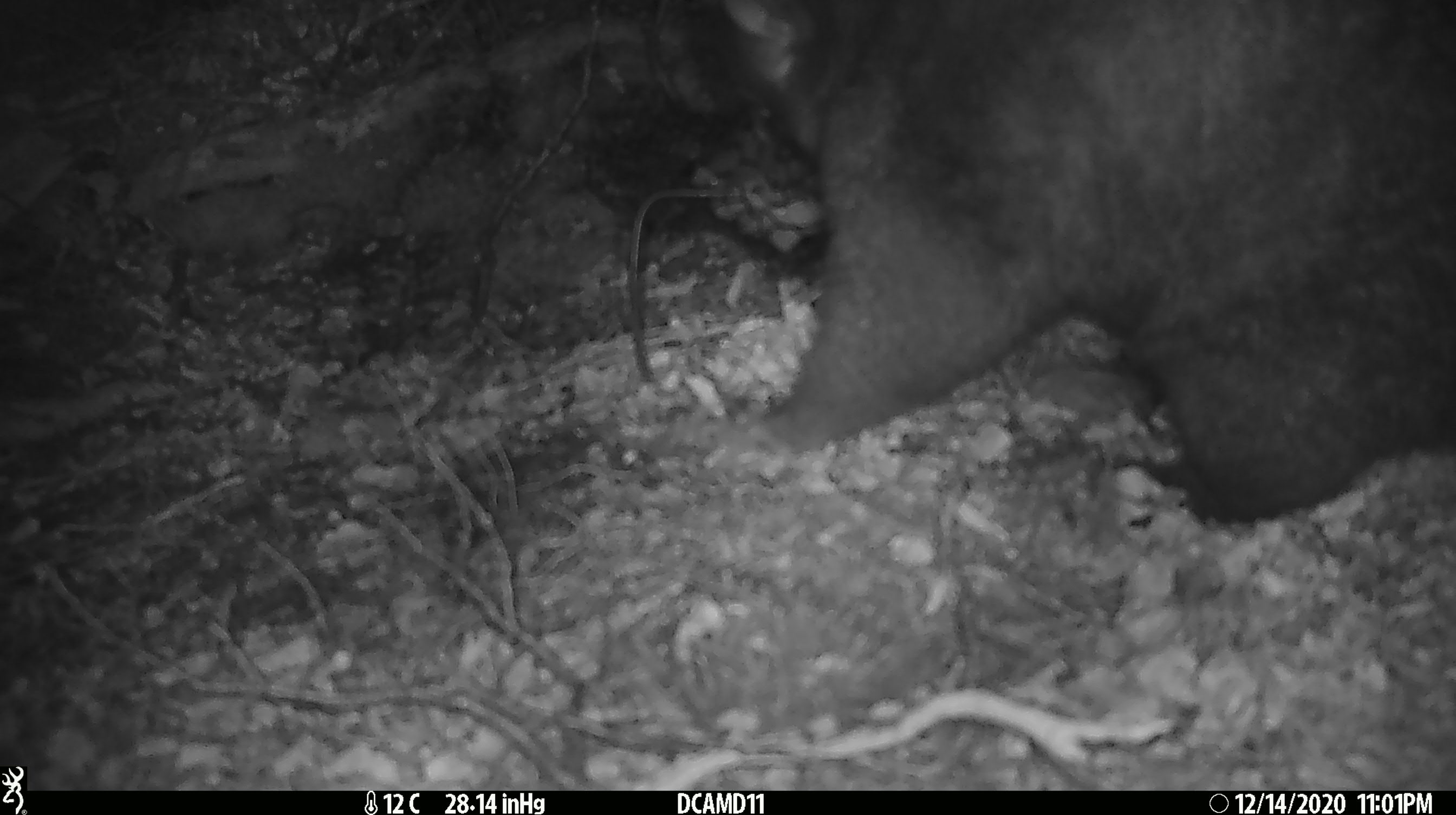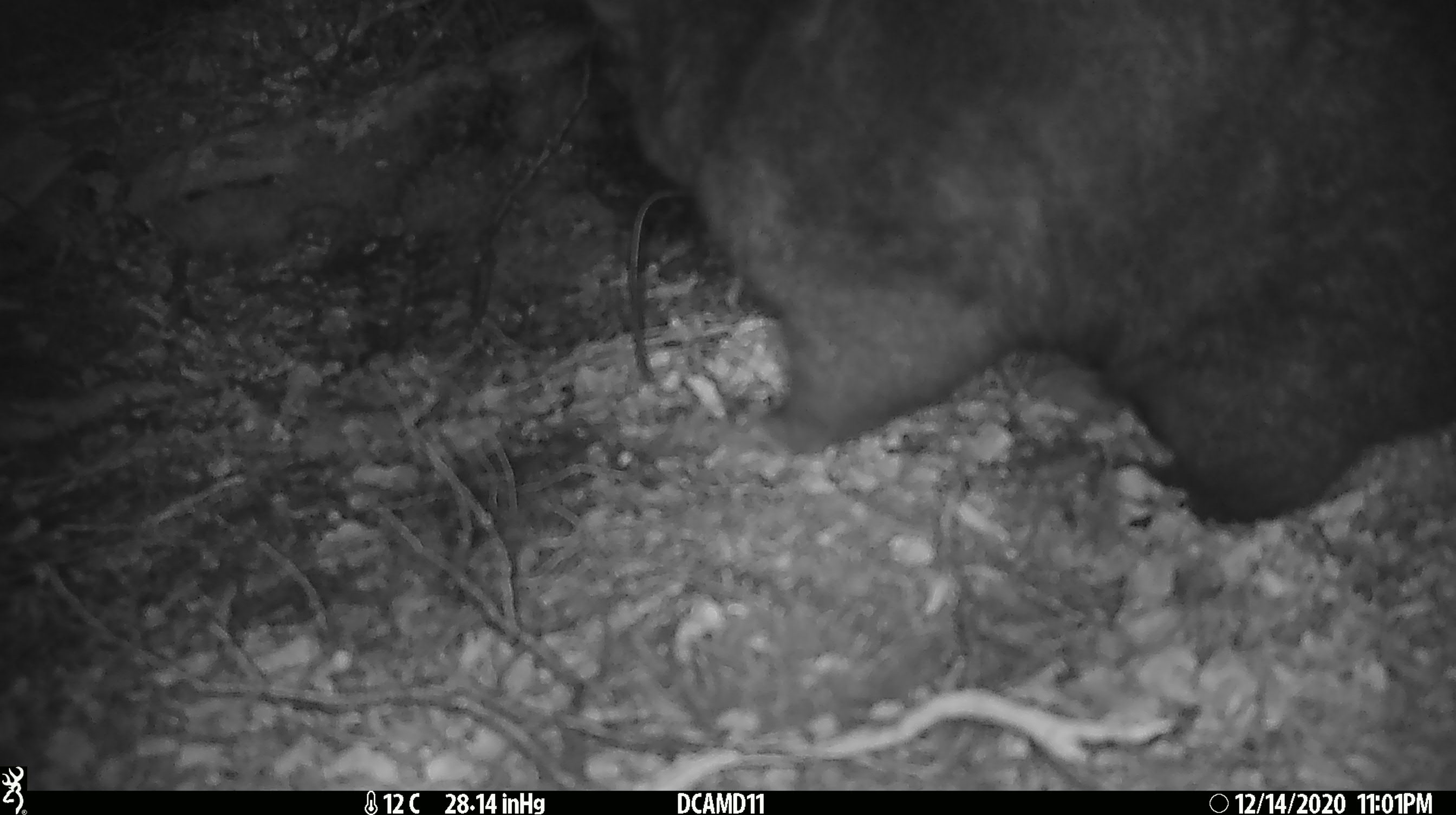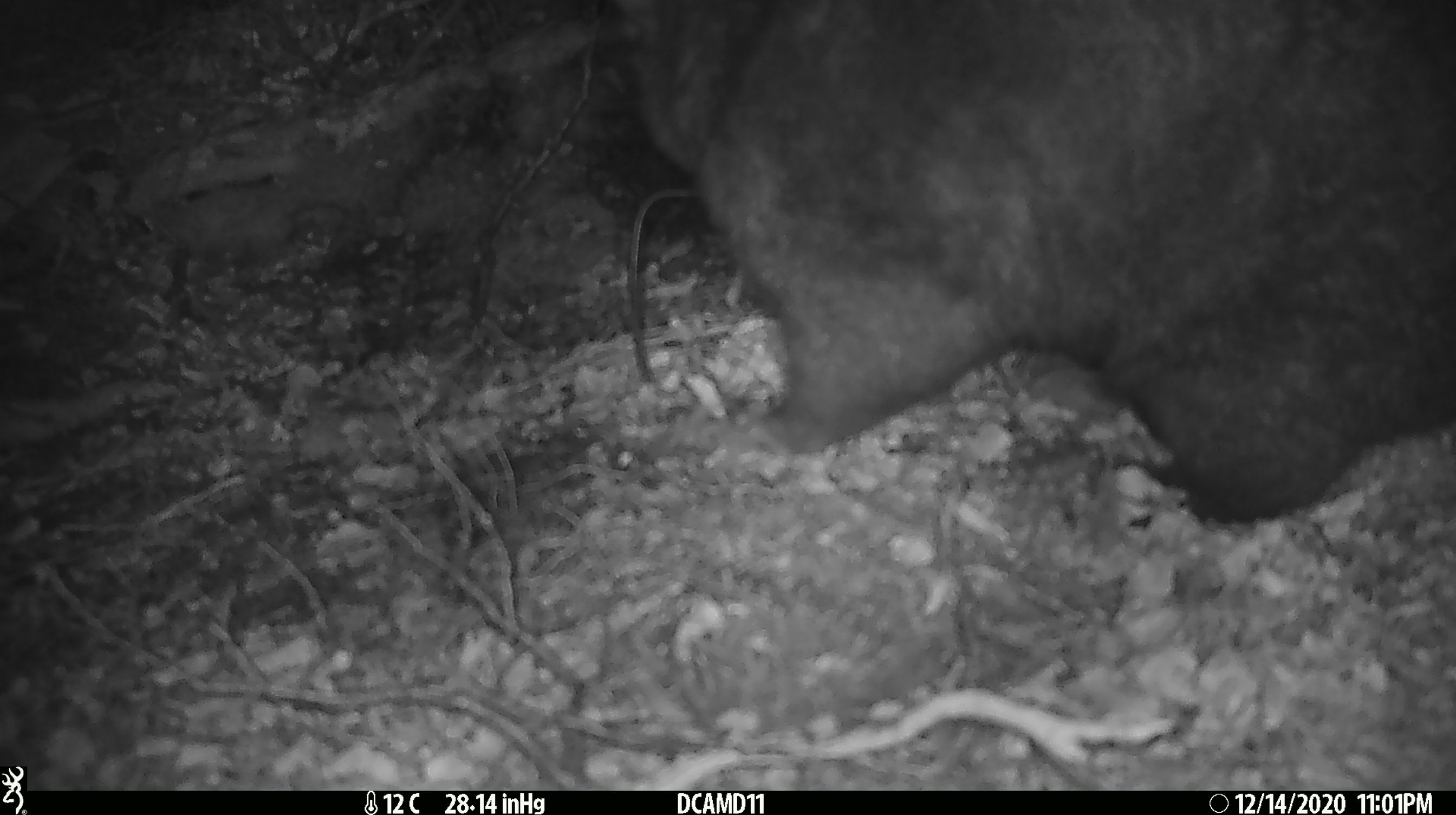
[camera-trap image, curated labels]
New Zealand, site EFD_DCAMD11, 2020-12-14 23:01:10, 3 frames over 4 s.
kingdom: Animalia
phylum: Chordata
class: Mammalia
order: Diprotodontia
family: Phalangeridae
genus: Trichosurus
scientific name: Trichosurus vulpecula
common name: common brushtail possum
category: possum